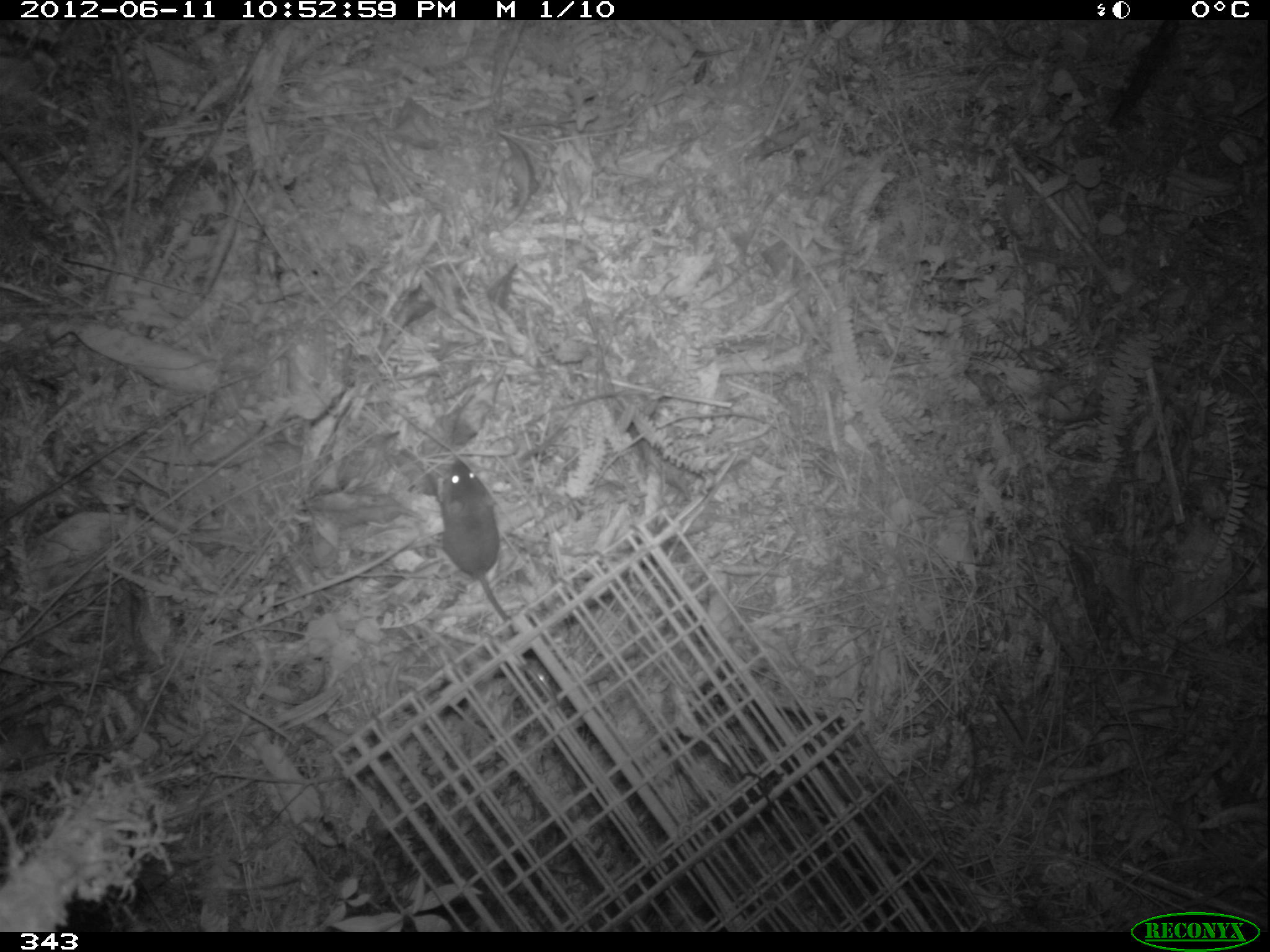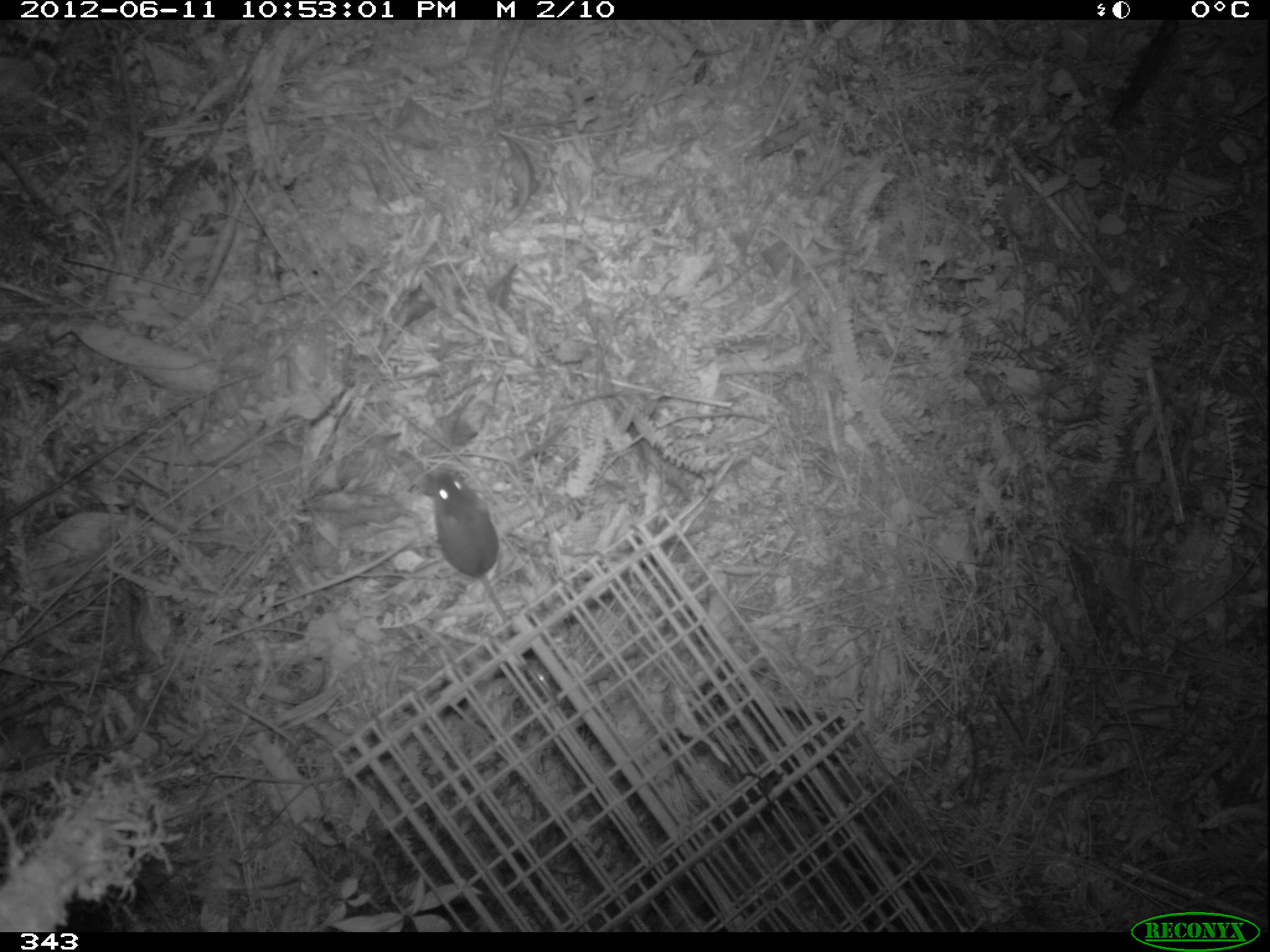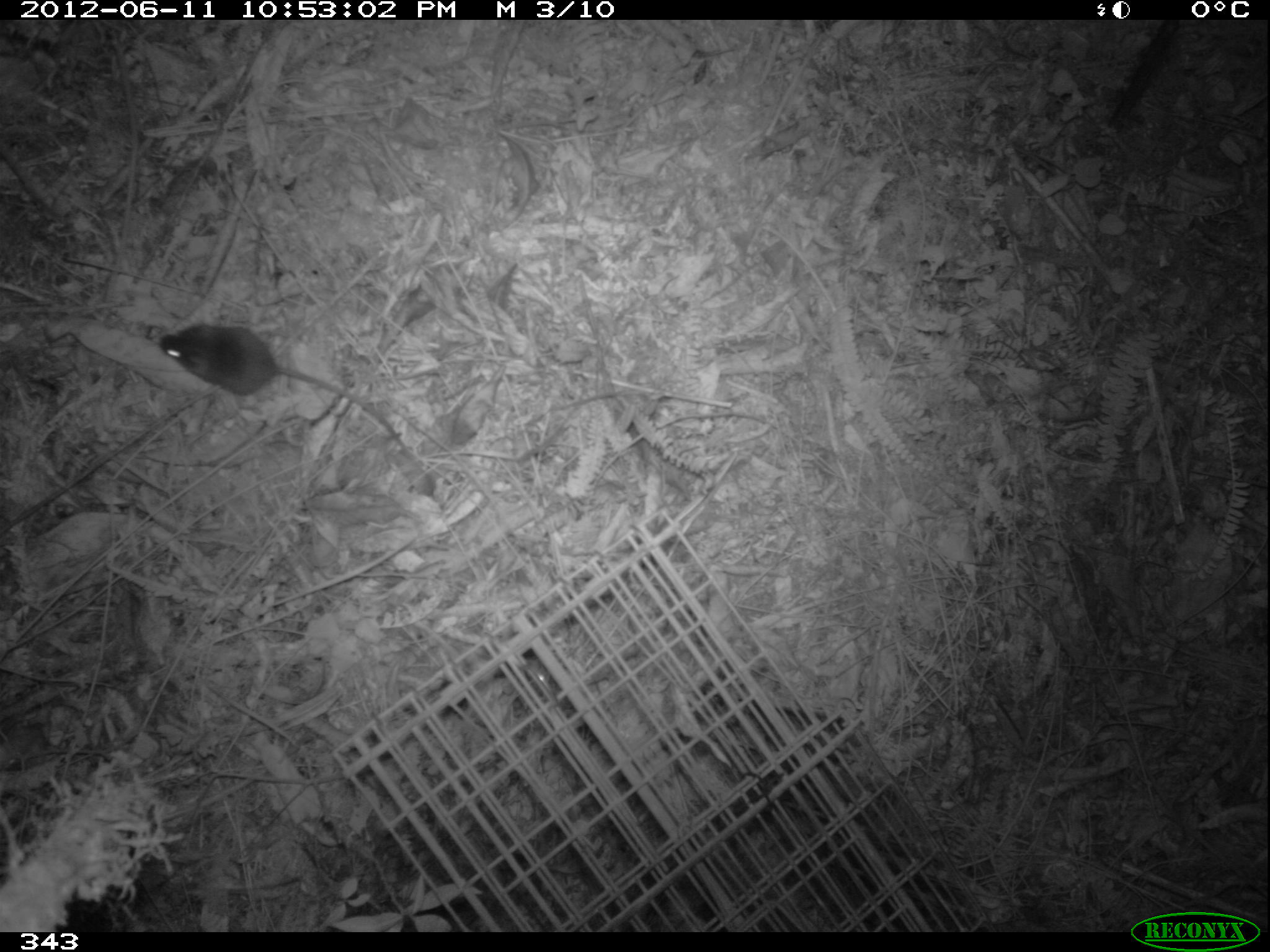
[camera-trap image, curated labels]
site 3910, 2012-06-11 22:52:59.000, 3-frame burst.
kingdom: Animalia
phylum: Chordata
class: Mammalia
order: Rodentia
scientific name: Rodentia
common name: rodents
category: unknown rodent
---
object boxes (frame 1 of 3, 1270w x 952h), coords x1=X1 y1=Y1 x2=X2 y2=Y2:
unknown rodent: x1=439 y1=456 x2=520 y2=635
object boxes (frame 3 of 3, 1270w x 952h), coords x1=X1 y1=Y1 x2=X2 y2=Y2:
unknown rodent: x1=158 y1=321 x2=415 y2=462